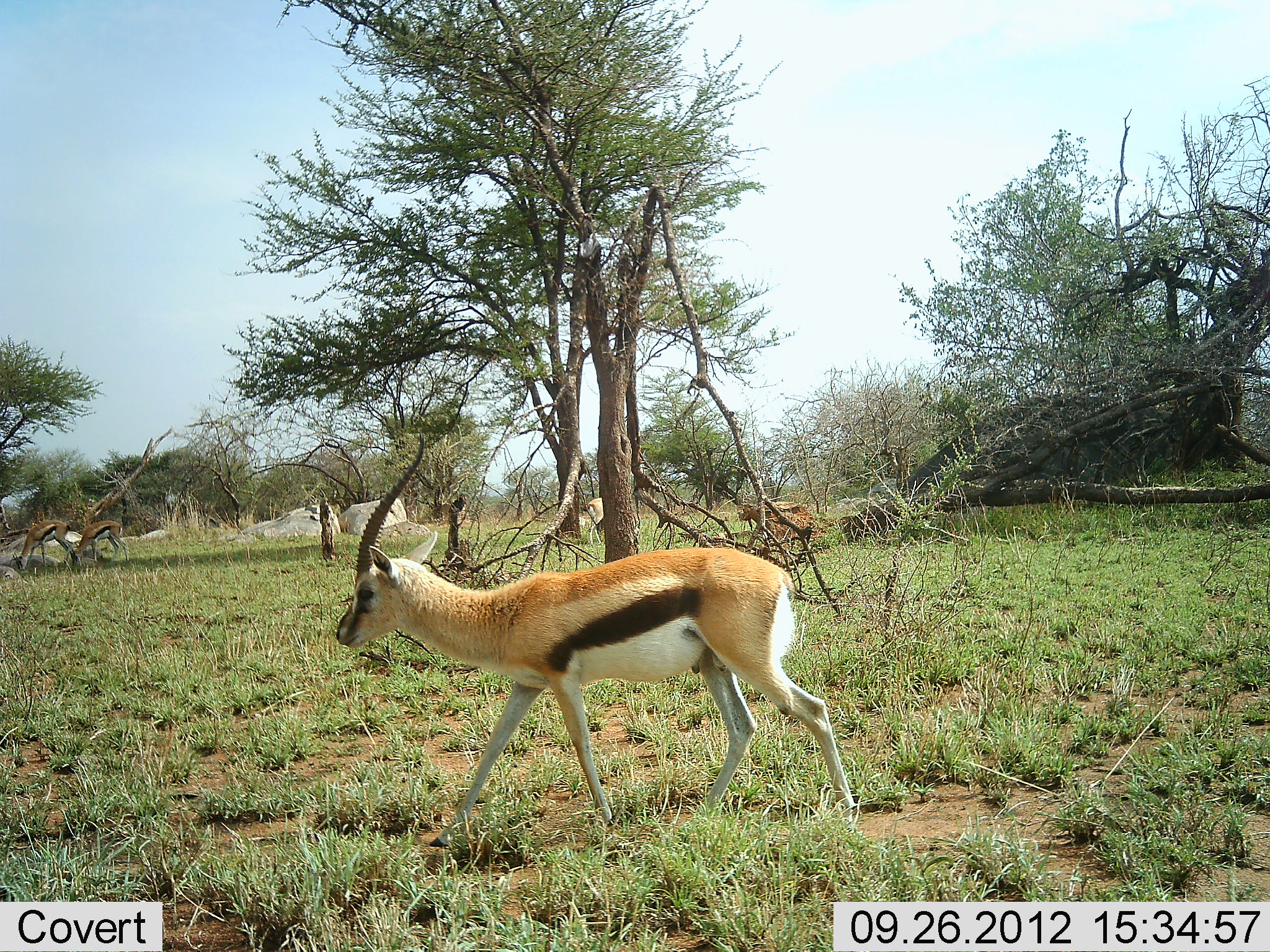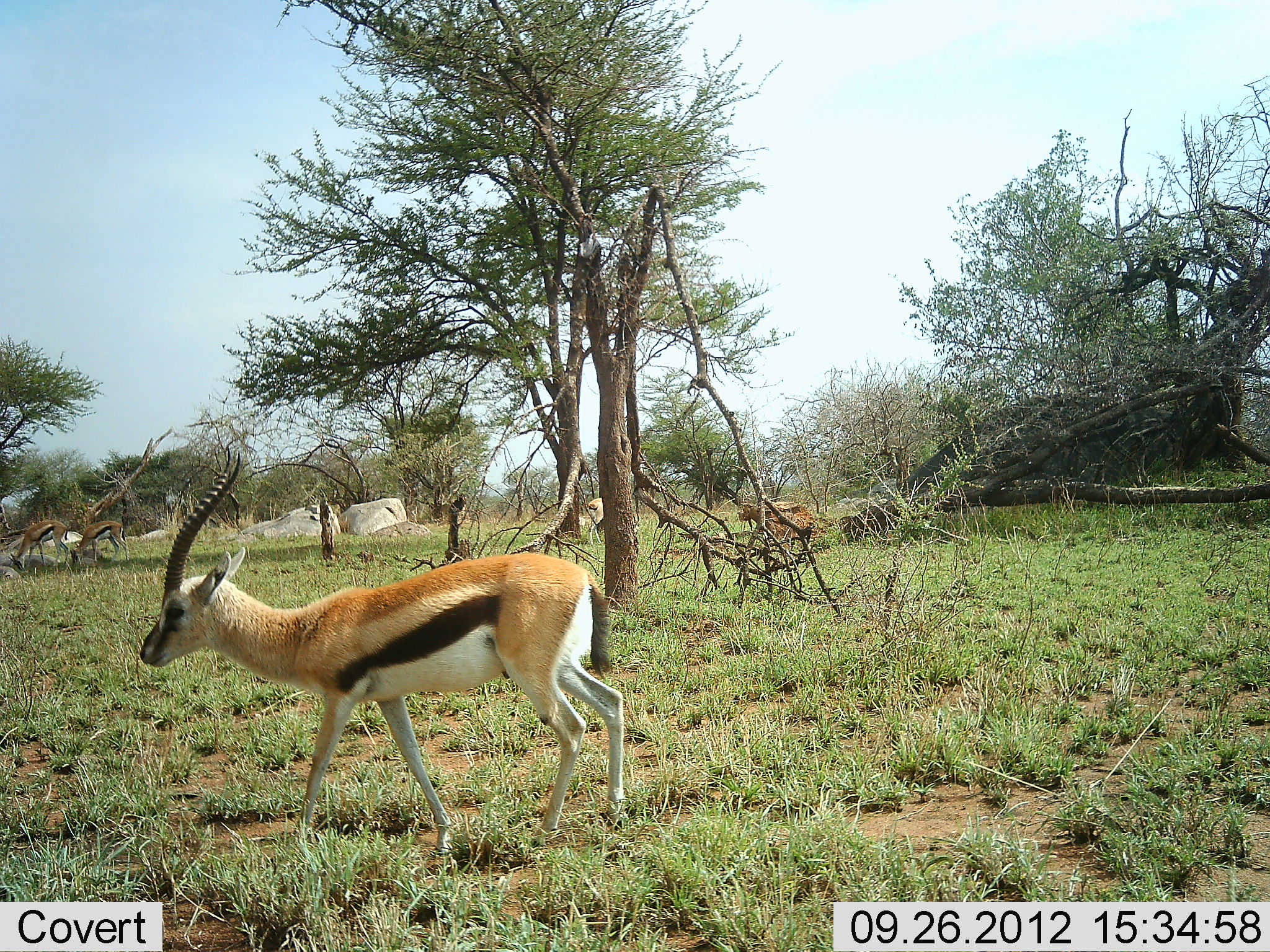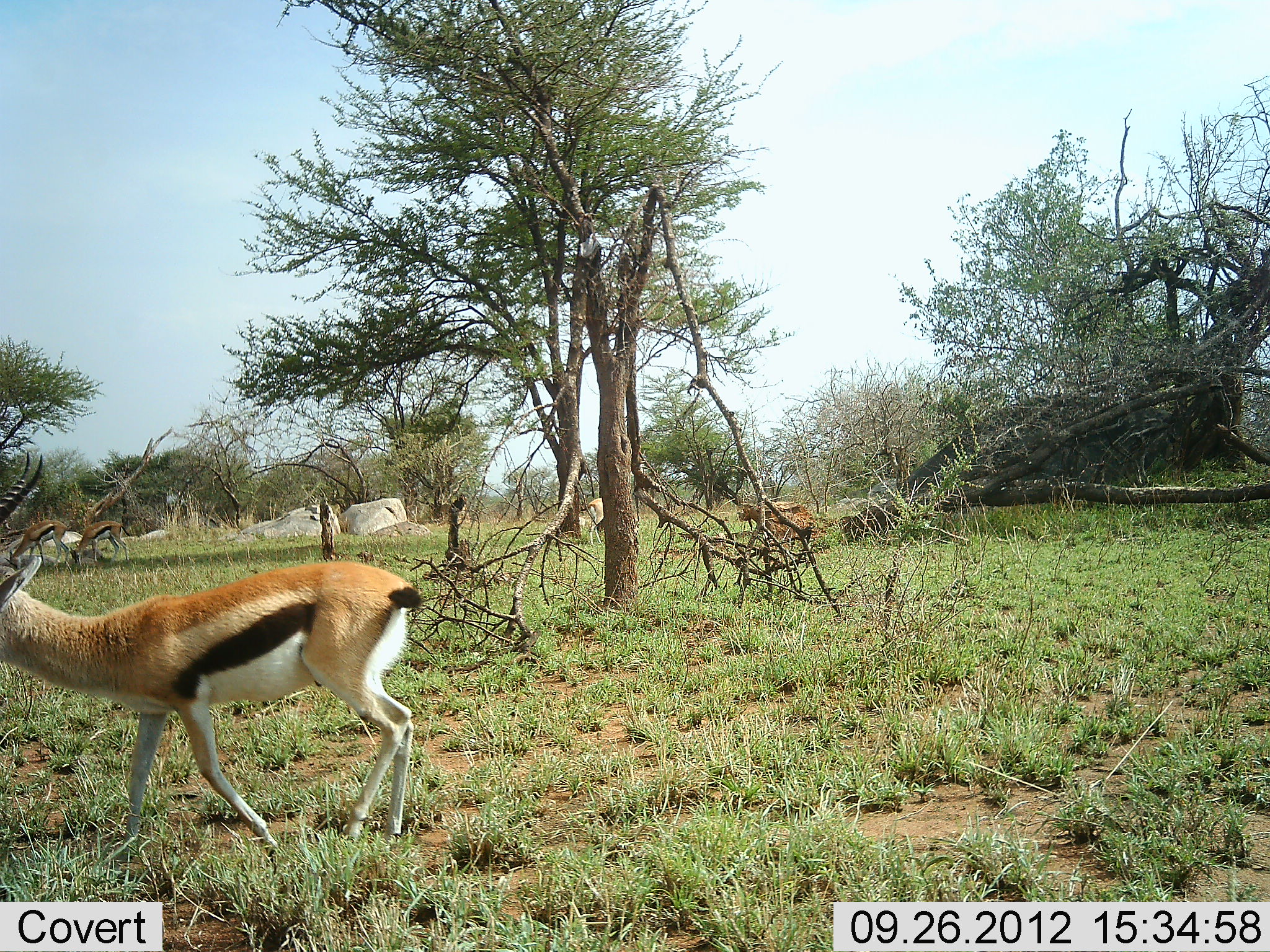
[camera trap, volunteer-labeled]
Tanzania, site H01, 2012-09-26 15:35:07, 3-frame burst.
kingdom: Animalia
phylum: Chordata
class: Mammalia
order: Artiodactyla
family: Bovidae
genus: Eudorcas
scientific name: Eudorcas thomsonii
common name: thomson's gazelle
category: gazellethomsons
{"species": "gazellethomsons (thomson's gazelle) (Eudorcas thomsonii)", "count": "2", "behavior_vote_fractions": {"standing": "10%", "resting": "0%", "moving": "90%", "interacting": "0%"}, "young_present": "0%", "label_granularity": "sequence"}